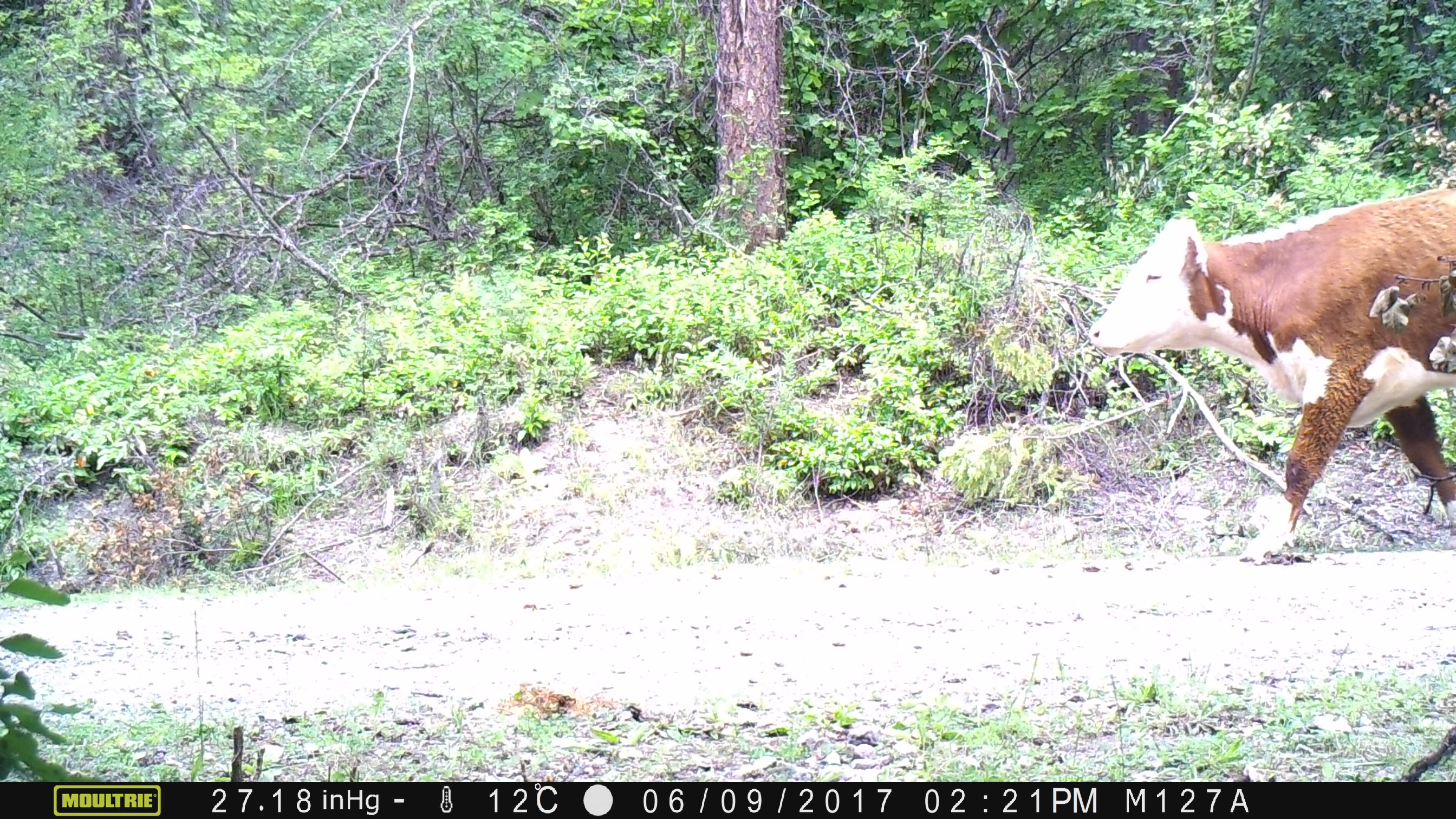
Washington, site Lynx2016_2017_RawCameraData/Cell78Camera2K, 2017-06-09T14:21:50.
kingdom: Animalia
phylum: Chordata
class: Mammalia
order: Artiodactyla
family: Bovidae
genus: Bos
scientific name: Bos taurus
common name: domestic cattle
Domestic cattle (Bos taurus). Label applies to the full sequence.